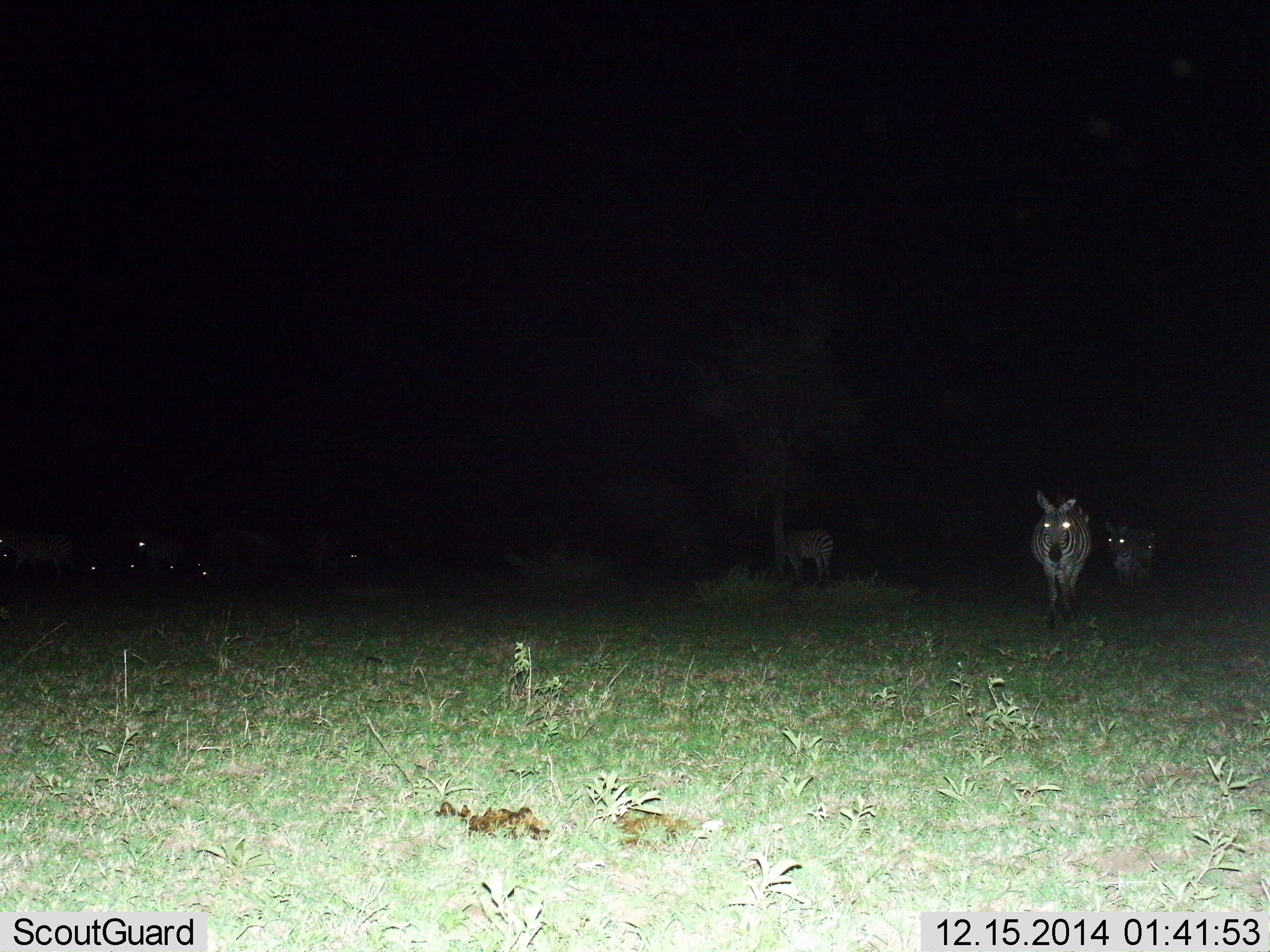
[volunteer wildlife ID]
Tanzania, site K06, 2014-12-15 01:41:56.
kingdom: Animalia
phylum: Chordata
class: Mammalia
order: Perissodactyla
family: Equidae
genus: Equus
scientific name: Equus quagga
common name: plains zebra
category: zebra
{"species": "zebra (plains zebra) (Equus quagga)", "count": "4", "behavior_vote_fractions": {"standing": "60%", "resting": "20%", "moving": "70%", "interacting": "0%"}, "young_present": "0%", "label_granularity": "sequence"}